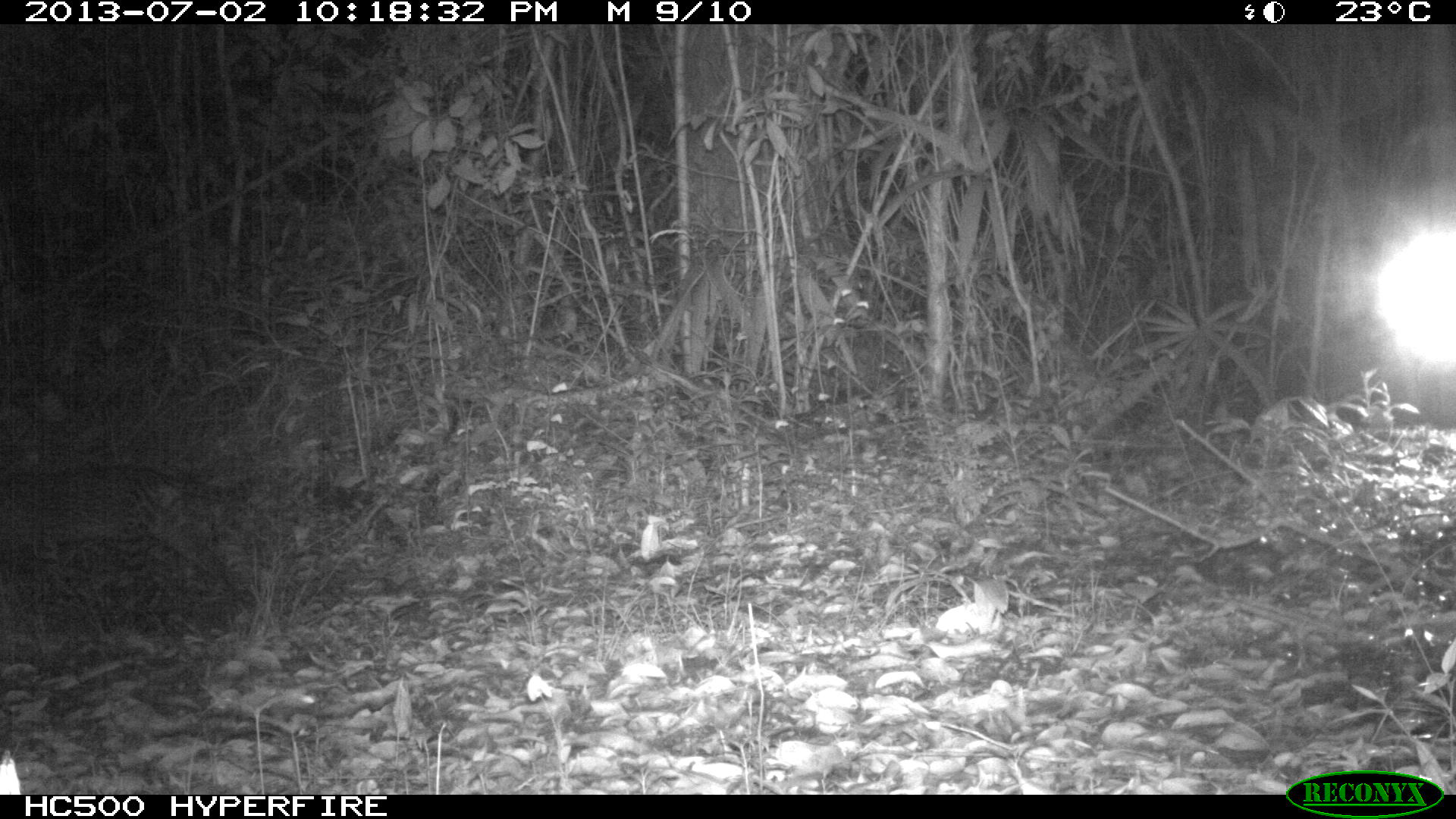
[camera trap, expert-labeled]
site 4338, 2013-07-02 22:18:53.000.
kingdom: Animalia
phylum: Chordata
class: Mammalia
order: Carnivora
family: Felidae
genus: Leopardus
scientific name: Leopardus pardalis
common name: ocelot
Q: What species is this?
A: Leopardus pardalis (ocelot).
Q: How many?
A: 1.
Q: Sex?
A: Female.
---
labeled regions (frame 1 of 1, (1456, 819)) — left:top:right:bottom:
leopardus pardalis: 0:461:261:614